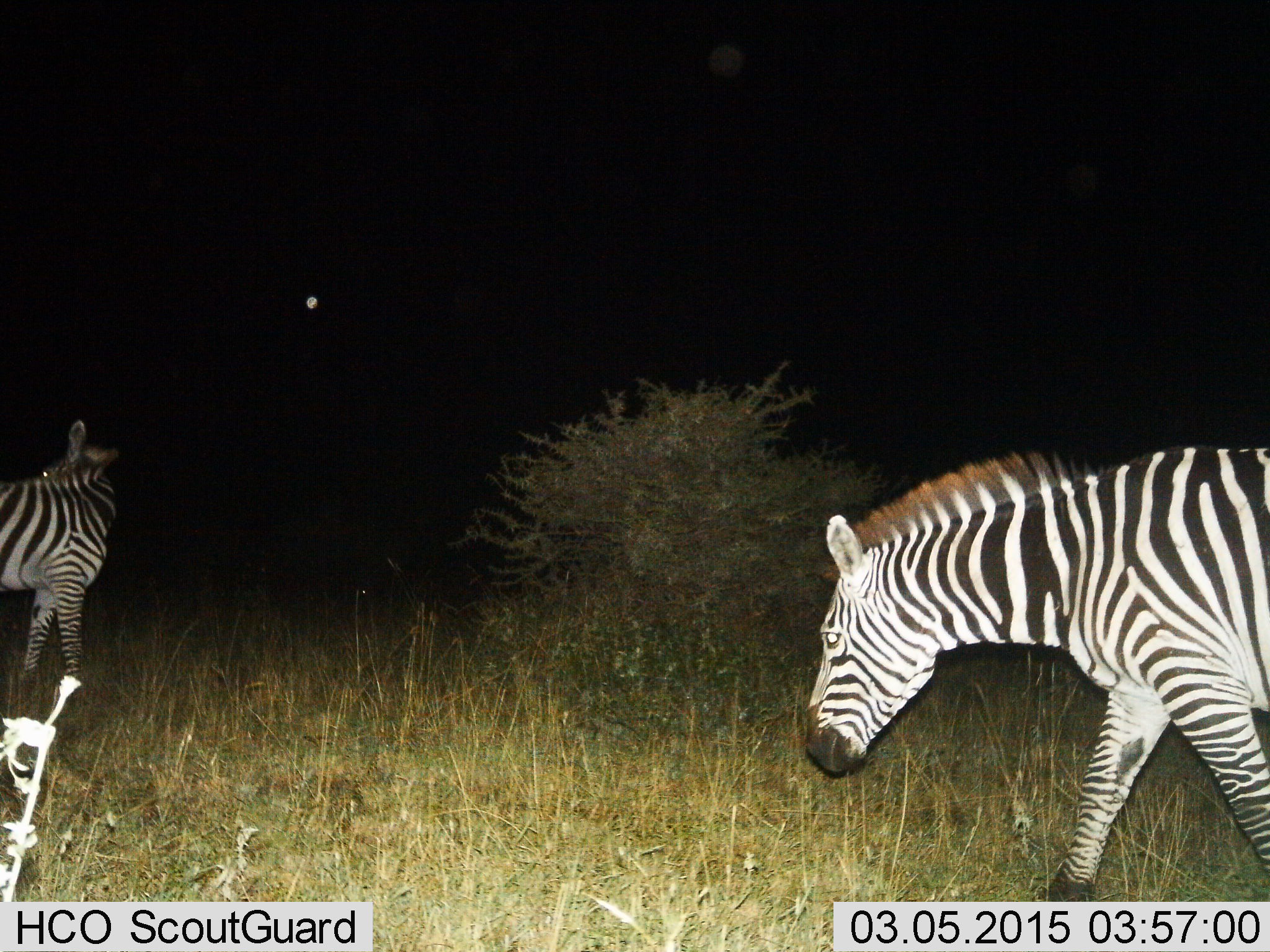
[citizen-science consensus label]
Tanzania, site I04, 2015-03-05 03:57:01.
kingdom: Animalia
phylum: Chordata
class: Mammalia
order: Perissodactyla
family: Equidae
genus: Equus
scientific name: Equus quagga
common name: plains zebra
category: zebra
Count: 2.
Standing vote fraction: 30%.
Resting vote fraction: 0%.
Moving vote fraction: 90%.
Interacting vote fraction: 0%.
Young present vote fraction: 0%.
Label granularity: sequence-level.